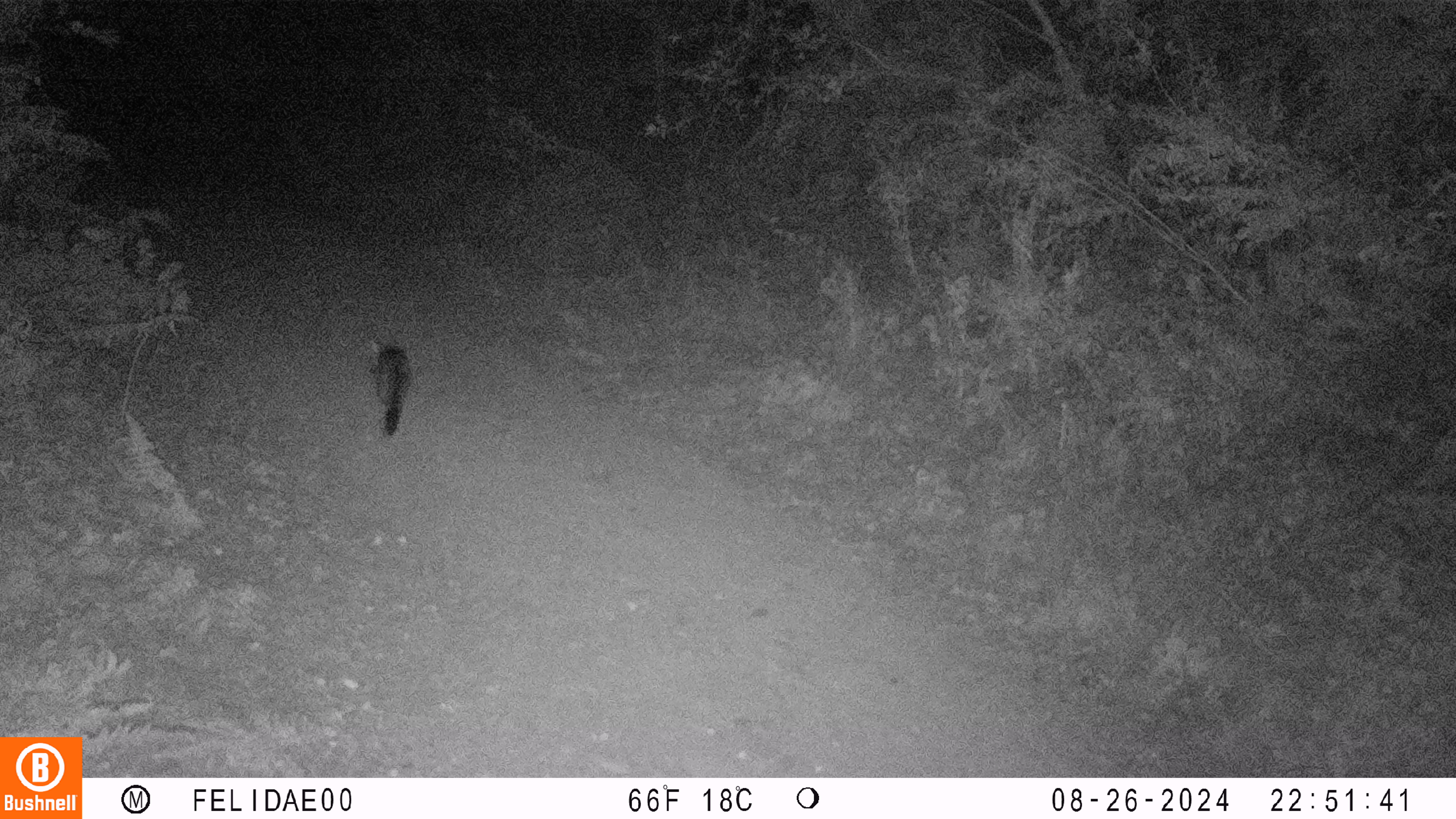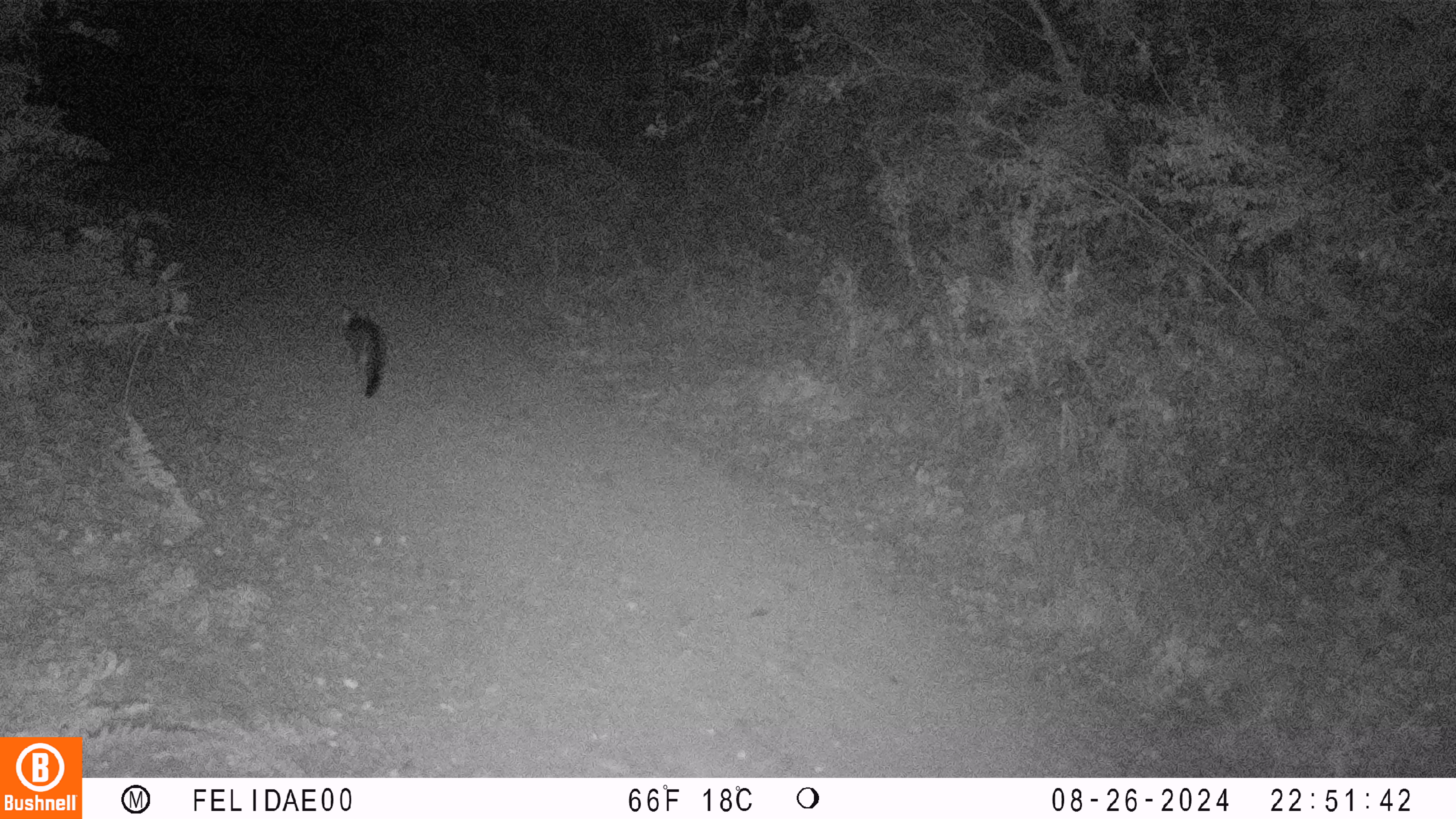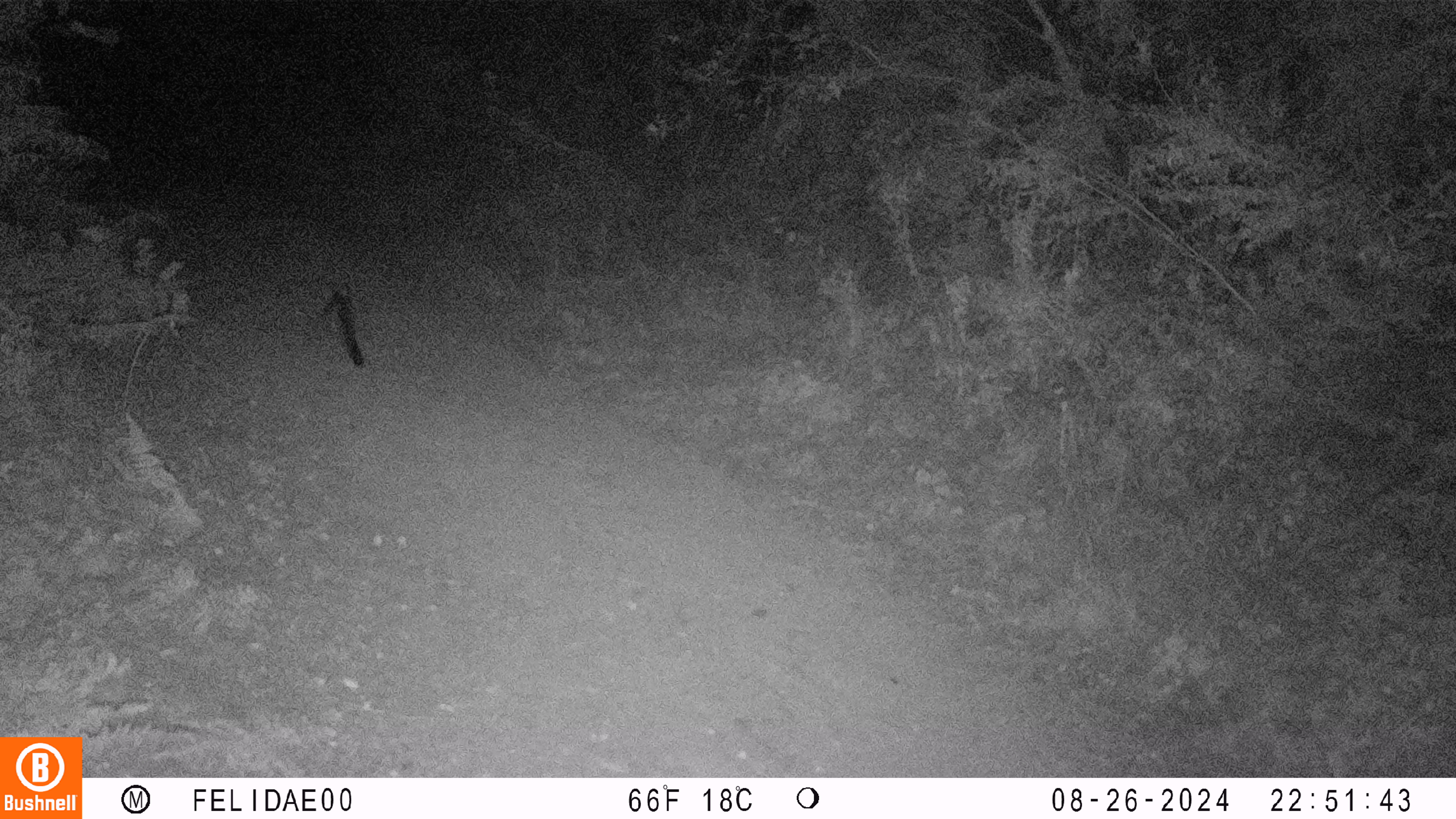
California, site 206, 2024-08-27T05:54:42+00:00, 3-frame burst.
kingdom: Animalia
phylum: Chordata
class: Mammalia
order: Carnivora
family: Canidae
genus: Urocyon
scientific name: Urocyon cinereoargenteus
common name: gray fox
Gray fox (Urocyon cinereoargenteus).